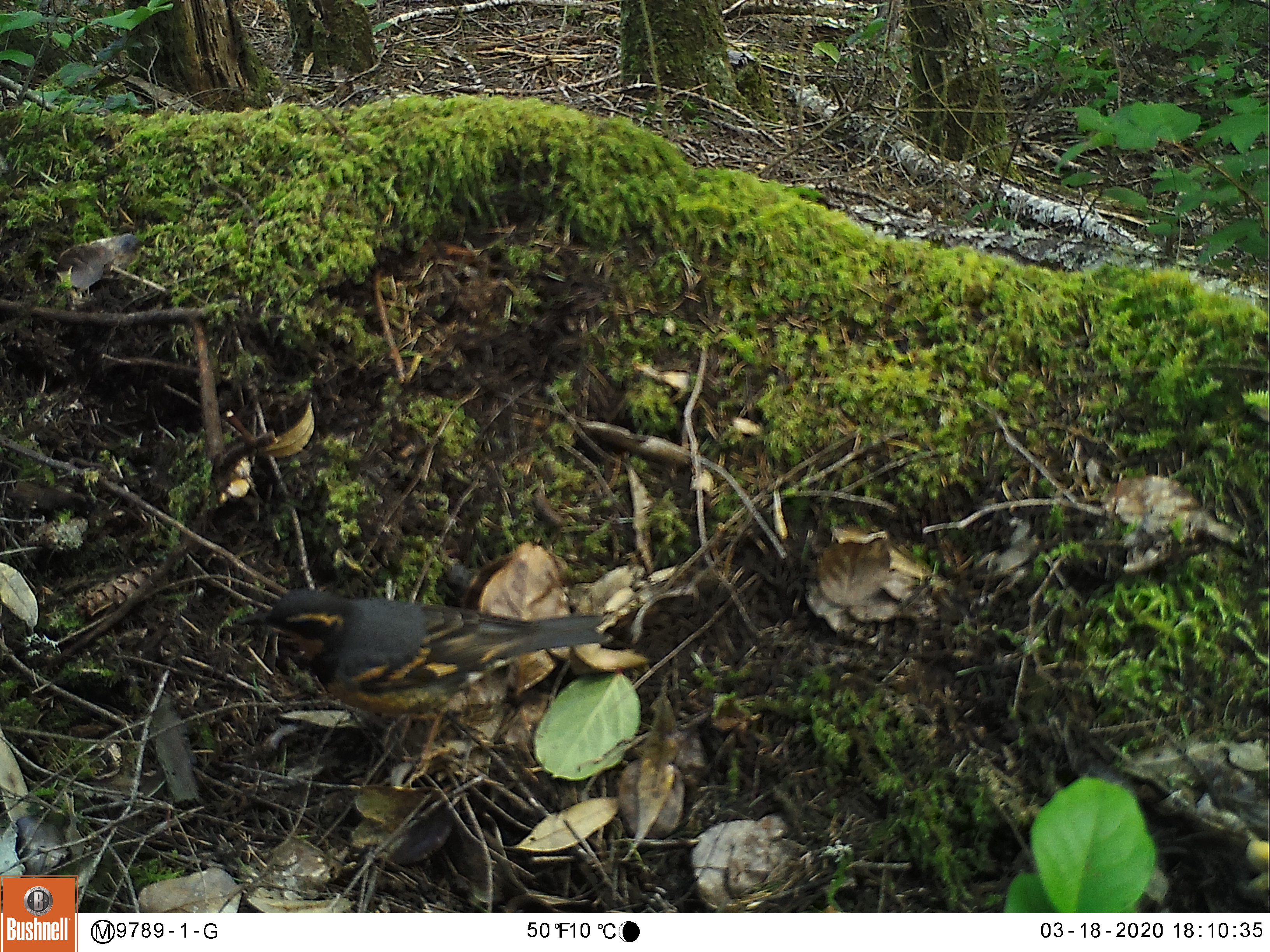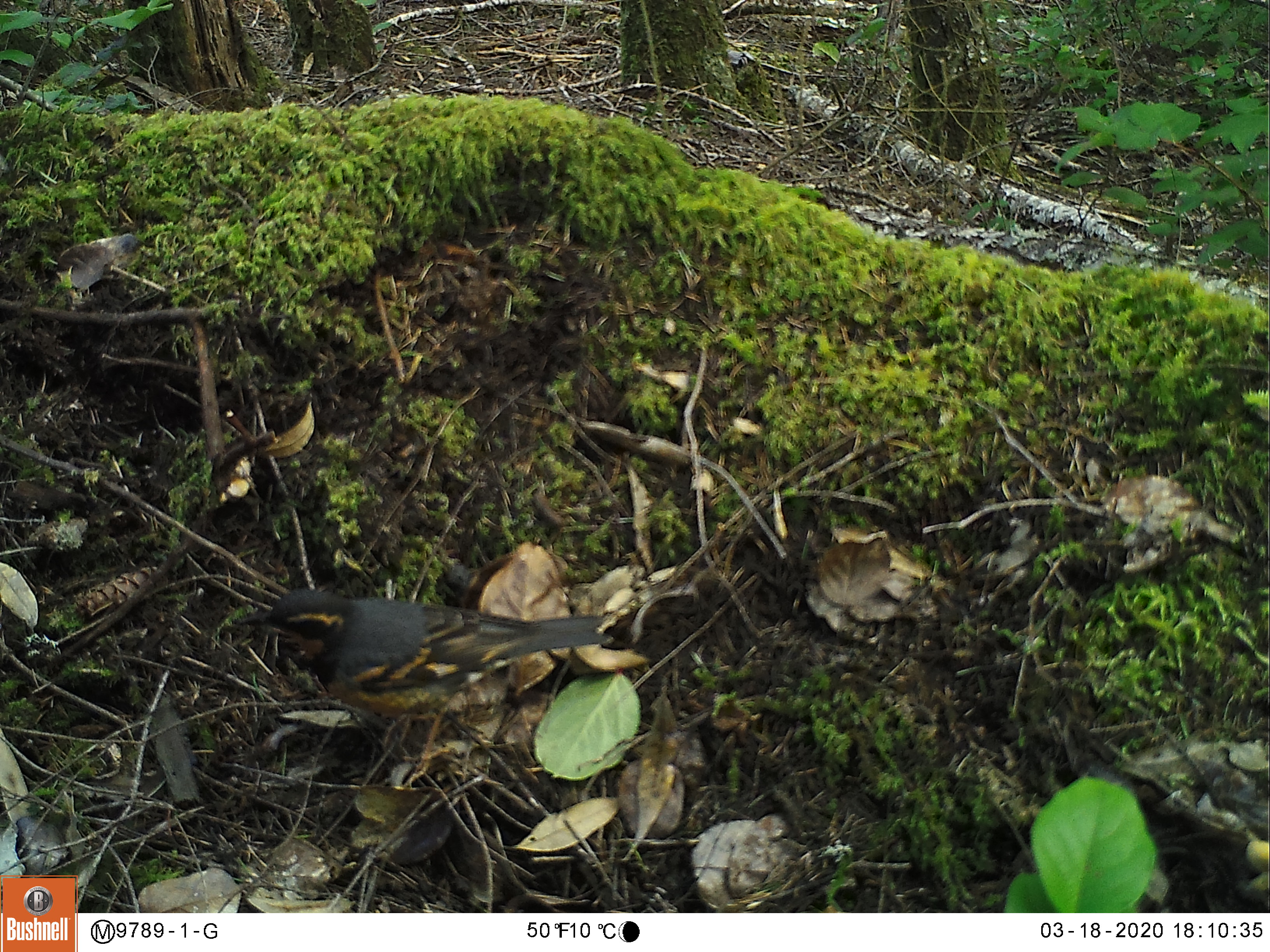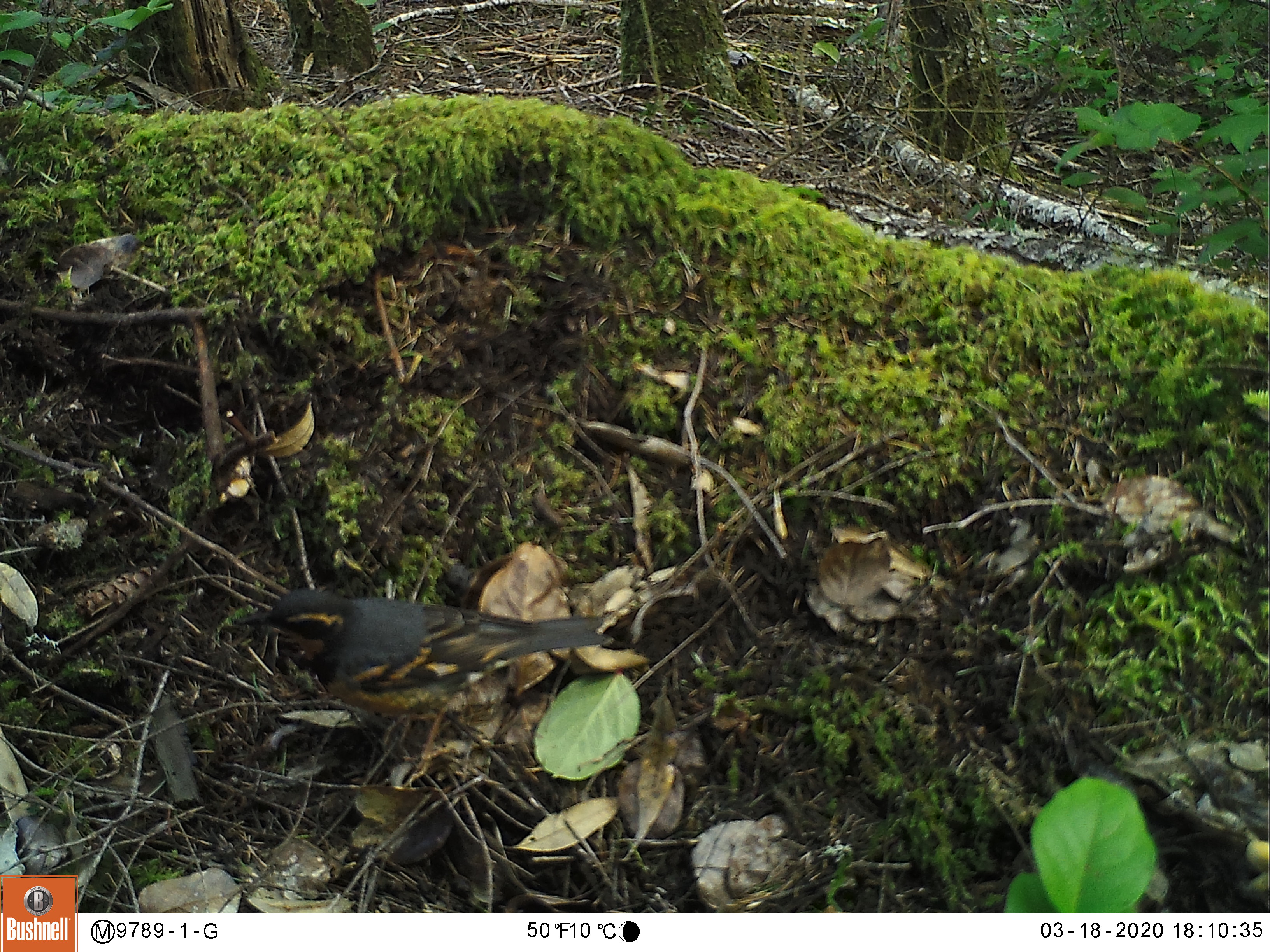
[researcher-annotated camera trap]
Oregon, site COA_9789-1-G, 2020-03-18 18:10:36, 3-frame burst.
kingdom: Animalia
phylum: Chordata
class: Aves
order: Passeriformes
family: Turdidae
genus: Ixoreus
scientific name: Ixoreus naevius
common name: varied thrush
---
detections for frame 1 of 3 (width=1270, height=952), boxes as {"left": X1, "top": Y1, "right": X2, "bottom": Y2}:
varied thrush: {"left": 236, "top": 585, "right": 617, "bottom": 773}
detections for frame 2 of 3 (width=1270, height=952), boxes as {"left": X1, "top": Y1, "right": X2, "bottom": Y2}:
varied thrush: {"left": 232, "top": 592, "right": 617, "bottom": 773}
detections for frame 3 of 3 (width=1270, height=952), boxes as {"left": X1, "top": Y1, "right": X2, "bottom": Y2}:
varied thrush: {"left": 232, "top": 578, "right": 610, "bottom": 757}